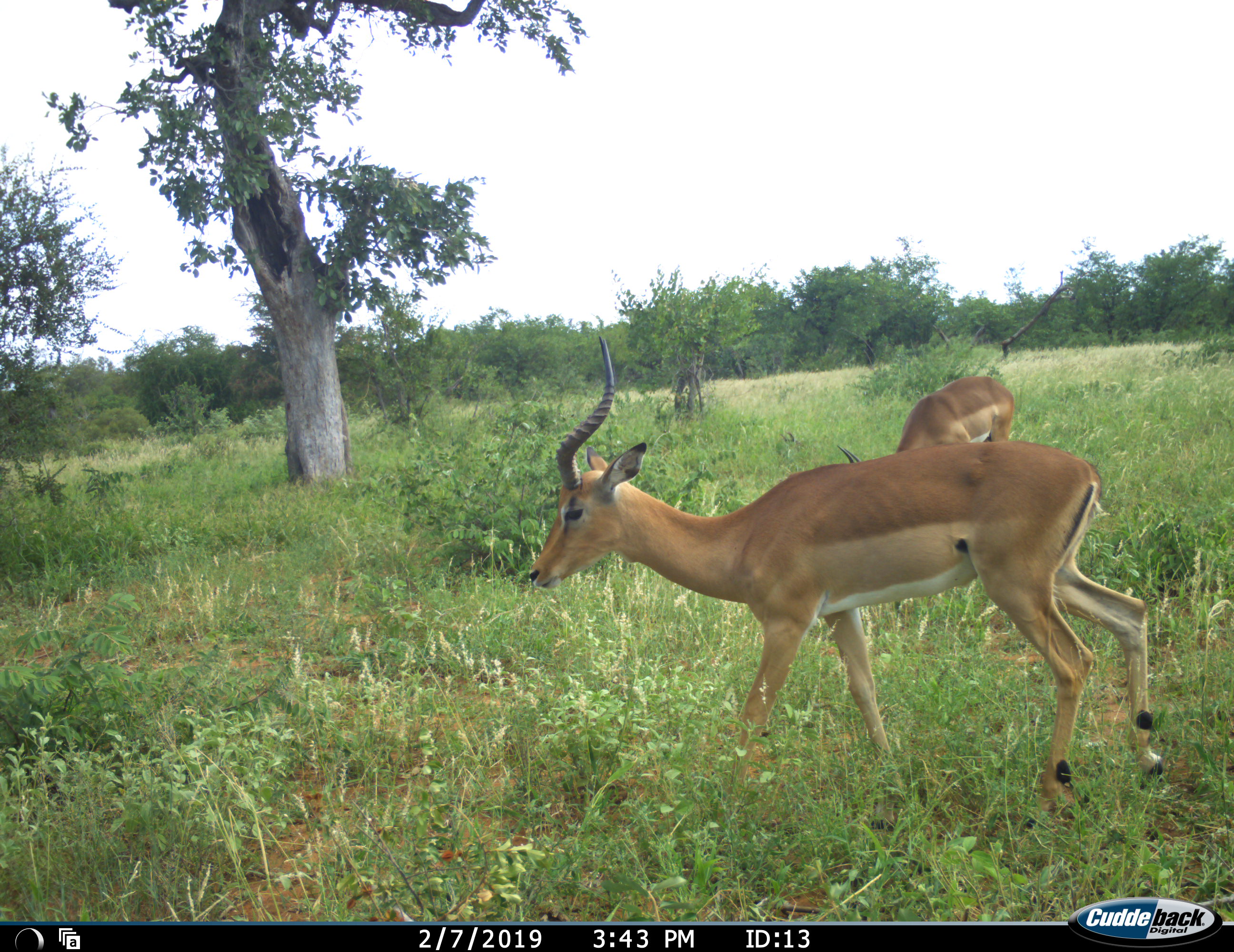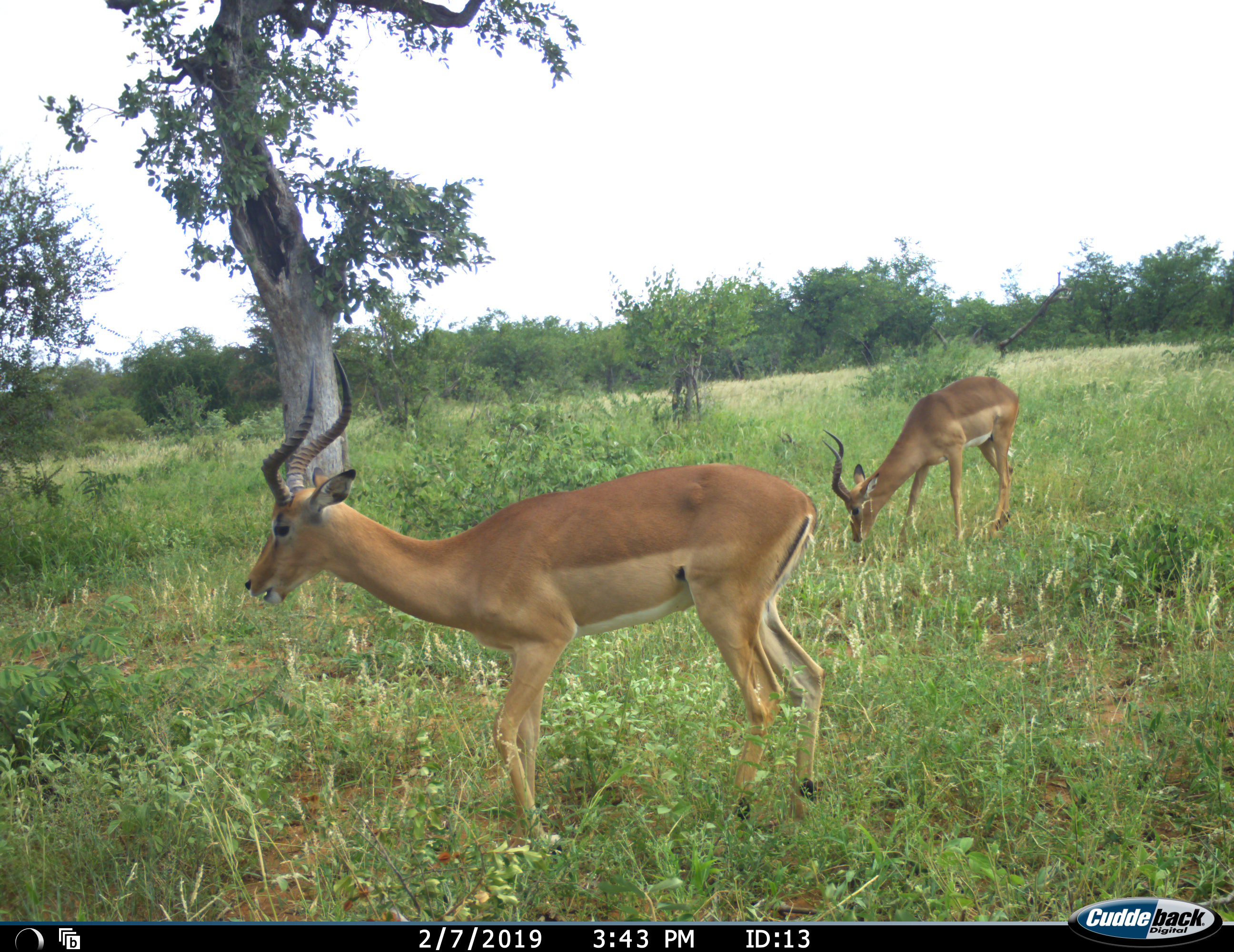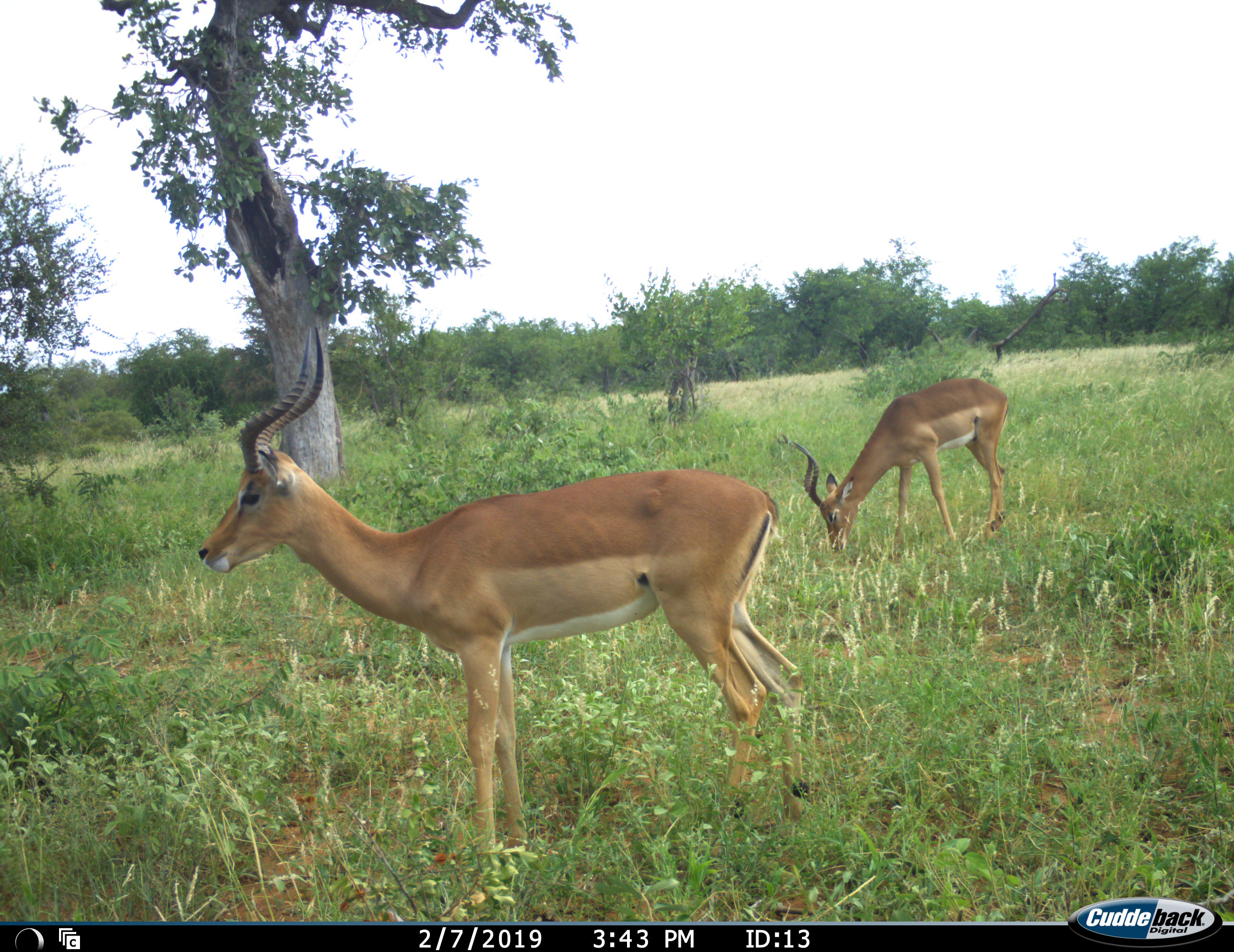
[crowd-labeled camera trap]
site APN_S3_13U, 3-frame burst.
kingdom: Animalia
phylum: Chordata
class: Mammalia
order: Artiodactyla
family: Bovidae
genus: Aepyceros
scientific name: Aepyceros melampus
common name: impala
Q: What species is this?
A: Impala (Aepyceros melampus).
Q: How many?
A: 2.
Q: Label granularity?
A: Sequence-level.